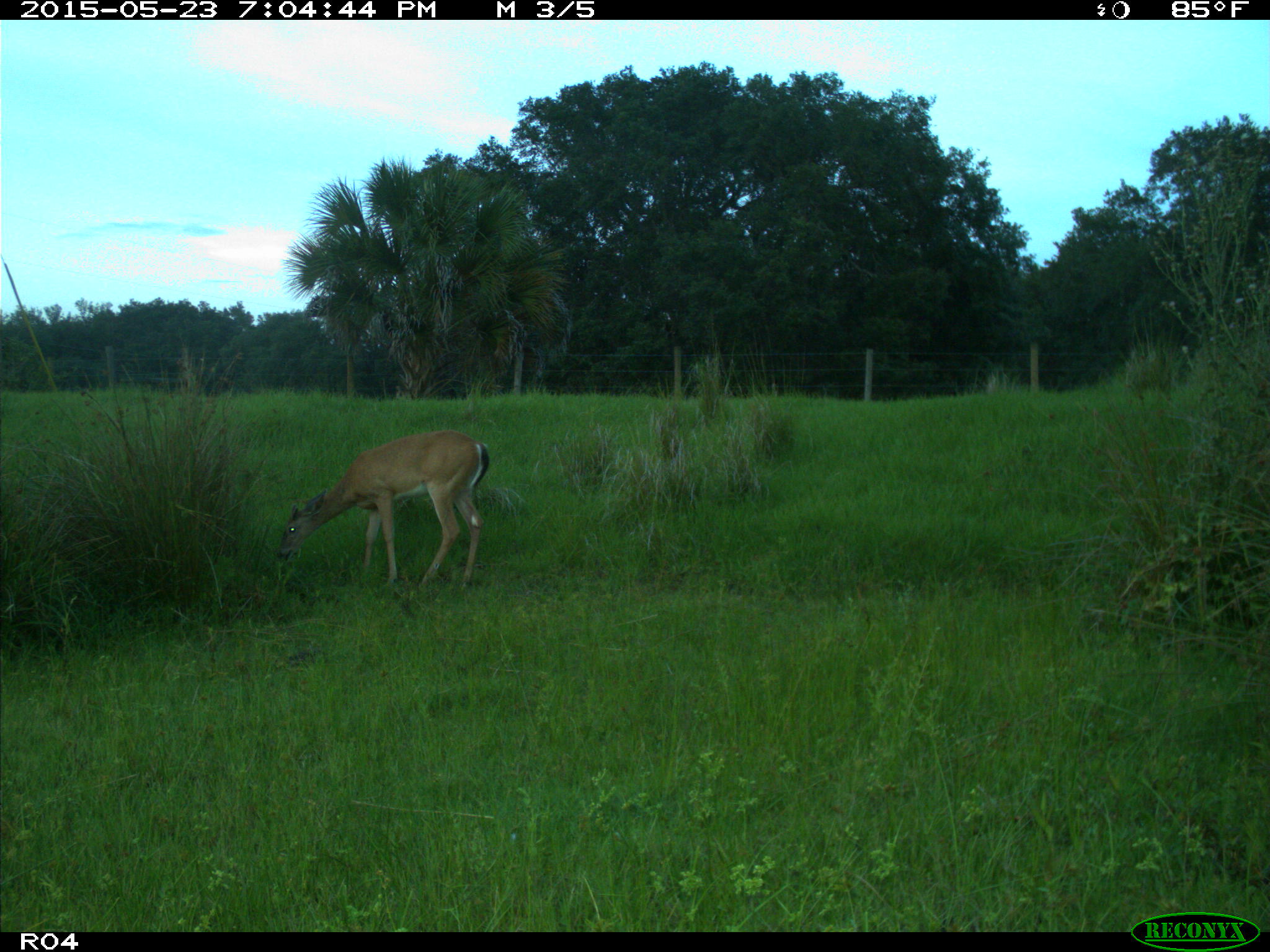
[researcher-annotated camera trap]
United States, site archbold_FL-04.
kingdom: Animalia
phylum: Chordata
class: Mammalia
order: Artiodactyla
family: Cervidae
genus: Odocoileus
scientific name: Odocoileus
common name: deer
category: unidentified deer